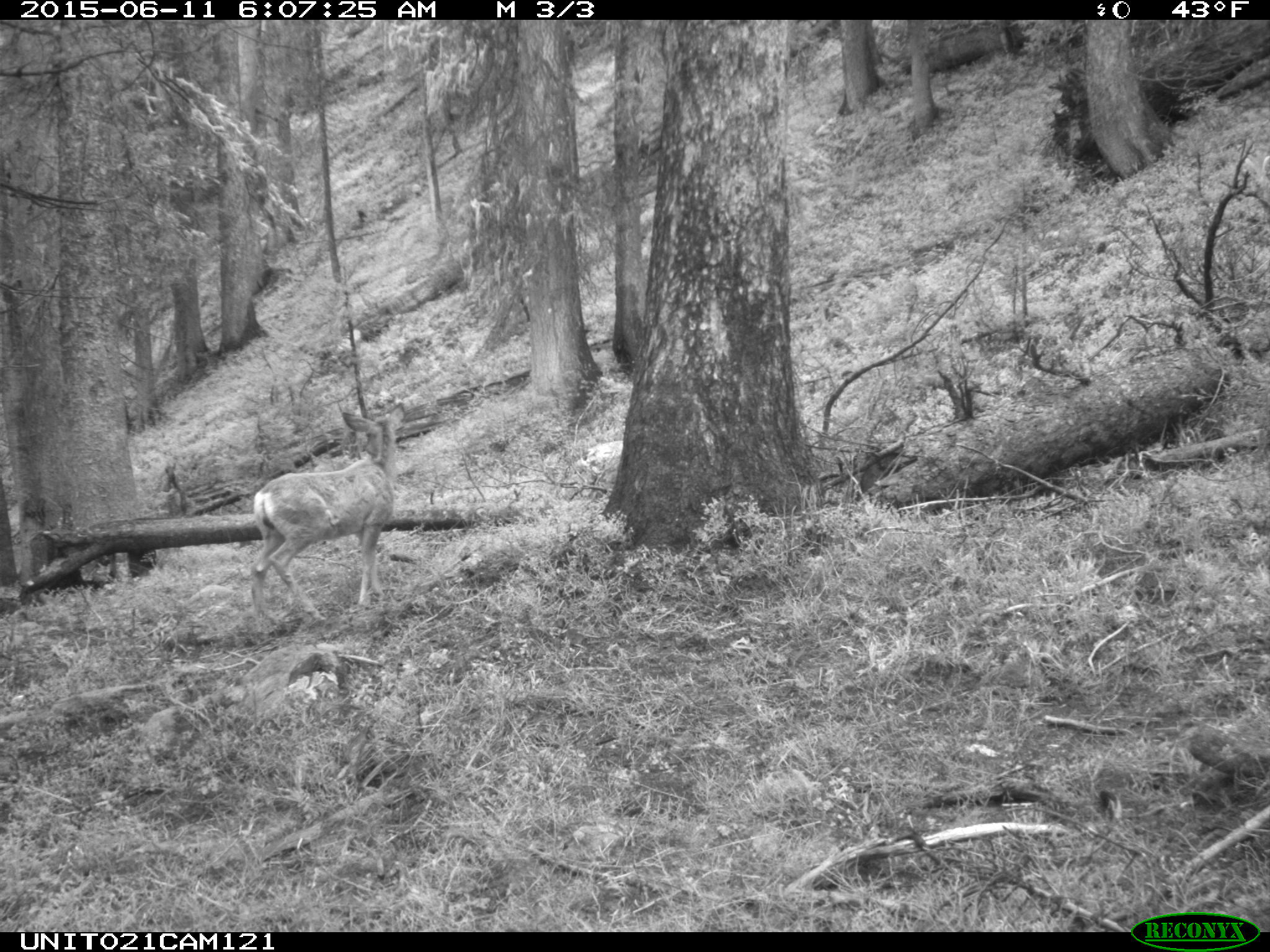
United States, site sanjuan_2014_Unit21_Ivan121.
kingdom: Animalia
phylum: Chordata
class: Mammalia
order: Artiodactyla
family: Cervidae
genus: Odocoileus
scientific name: Odocoileus hemionus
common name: mule deer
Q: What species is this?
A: Odocoileus hemionus (mule deer).